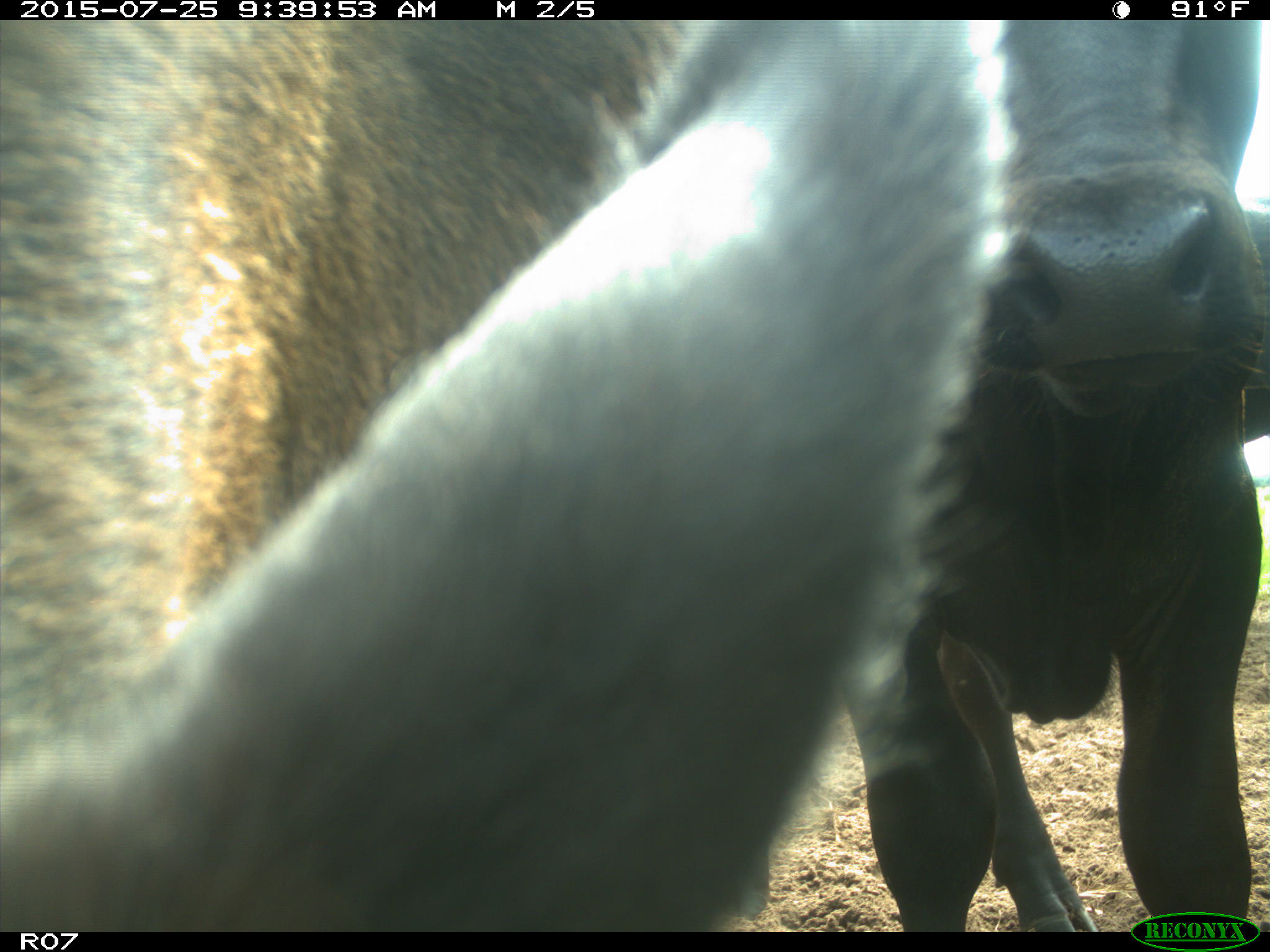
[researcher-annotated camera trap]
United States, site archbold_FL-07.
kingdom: Animalia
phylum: Chordata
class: Mammalia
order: Artiodactyla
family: Bovidae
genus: Bos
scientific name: Bos taurus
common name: domestic cow